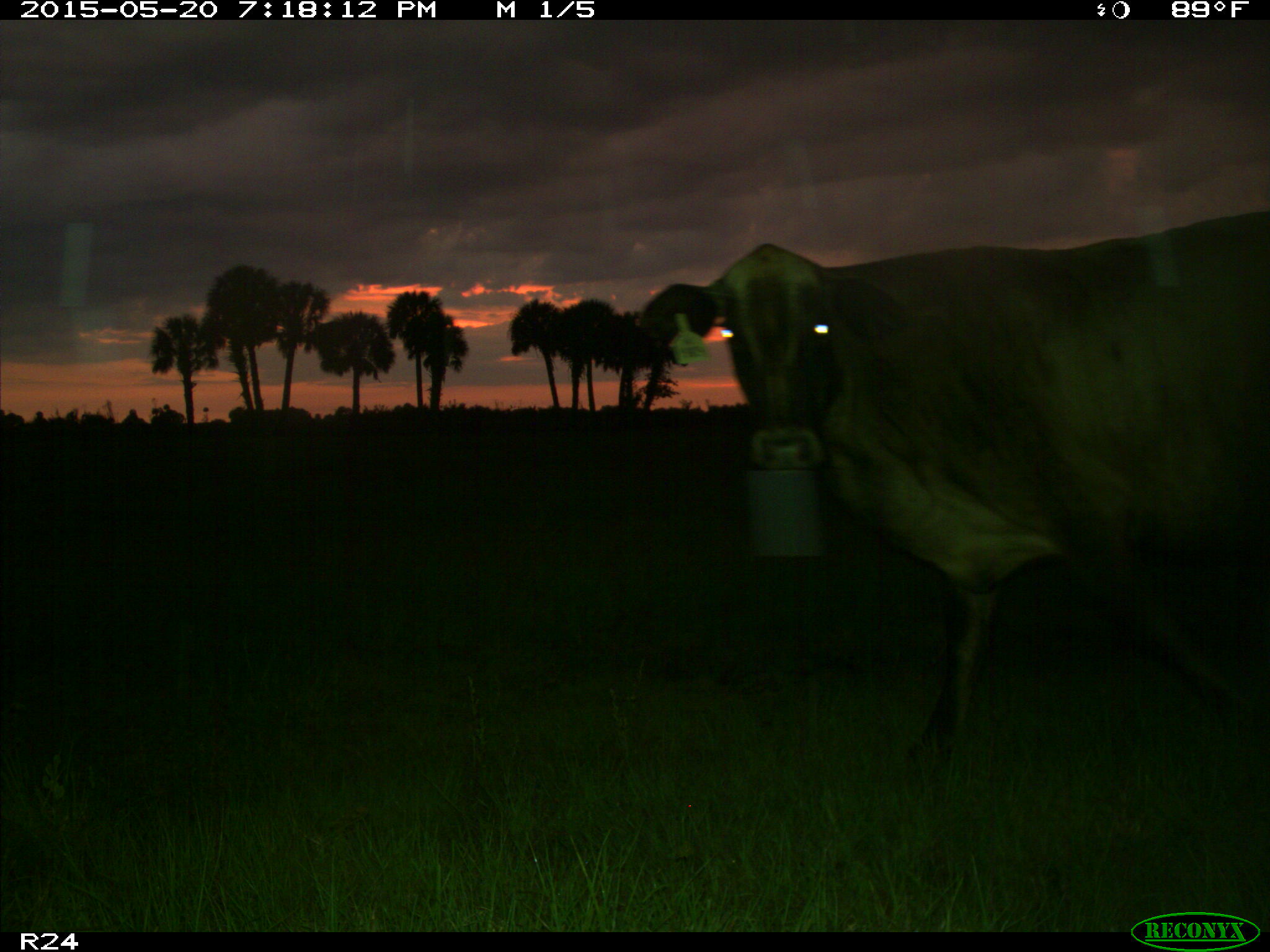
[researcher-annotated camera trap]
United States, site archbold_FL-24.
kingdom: Animalia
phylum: Chordata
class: Mammalia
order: Artiodactyla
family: Bovidae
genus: Bos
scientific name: Bos taurus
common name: domestic cow